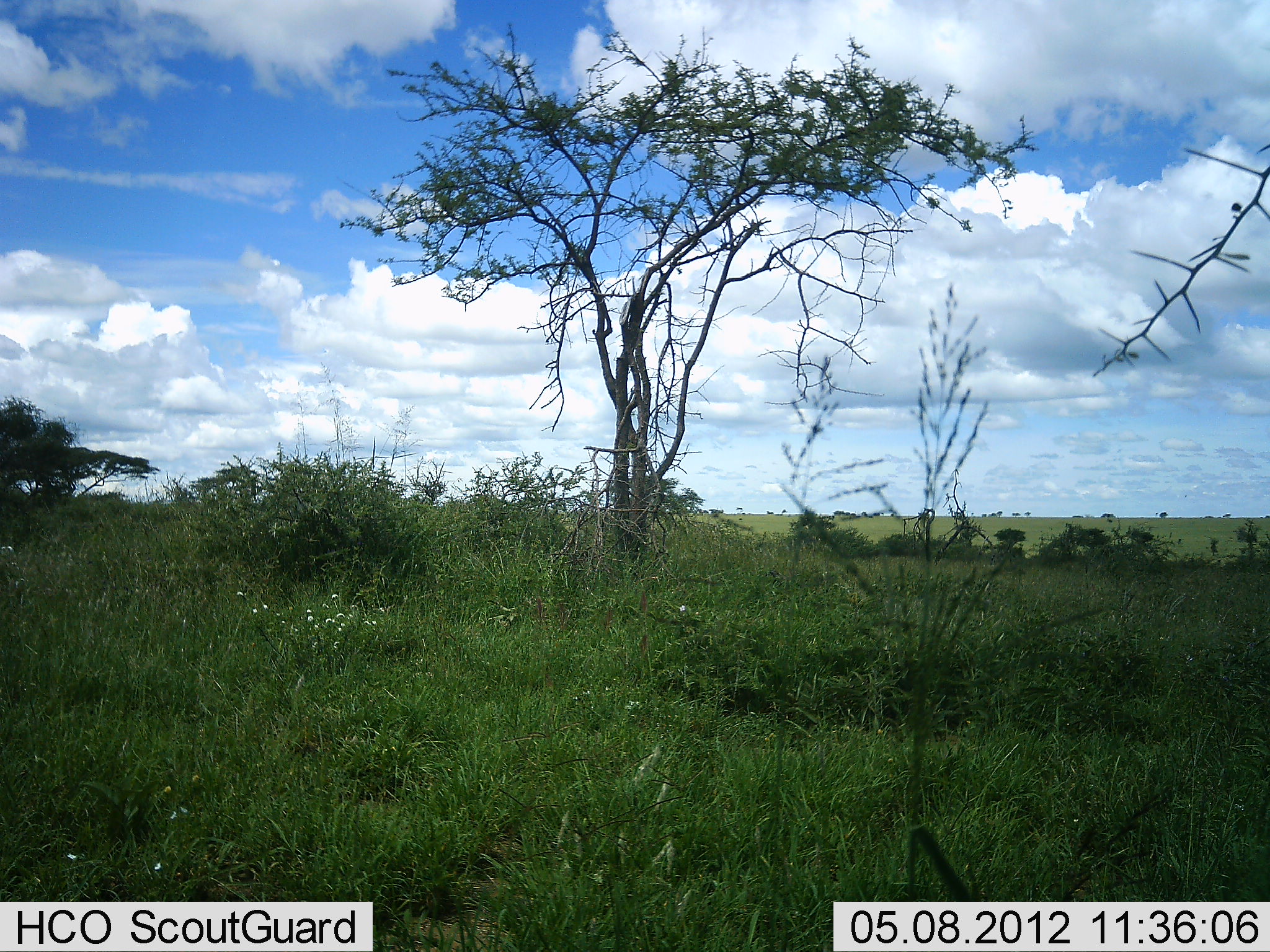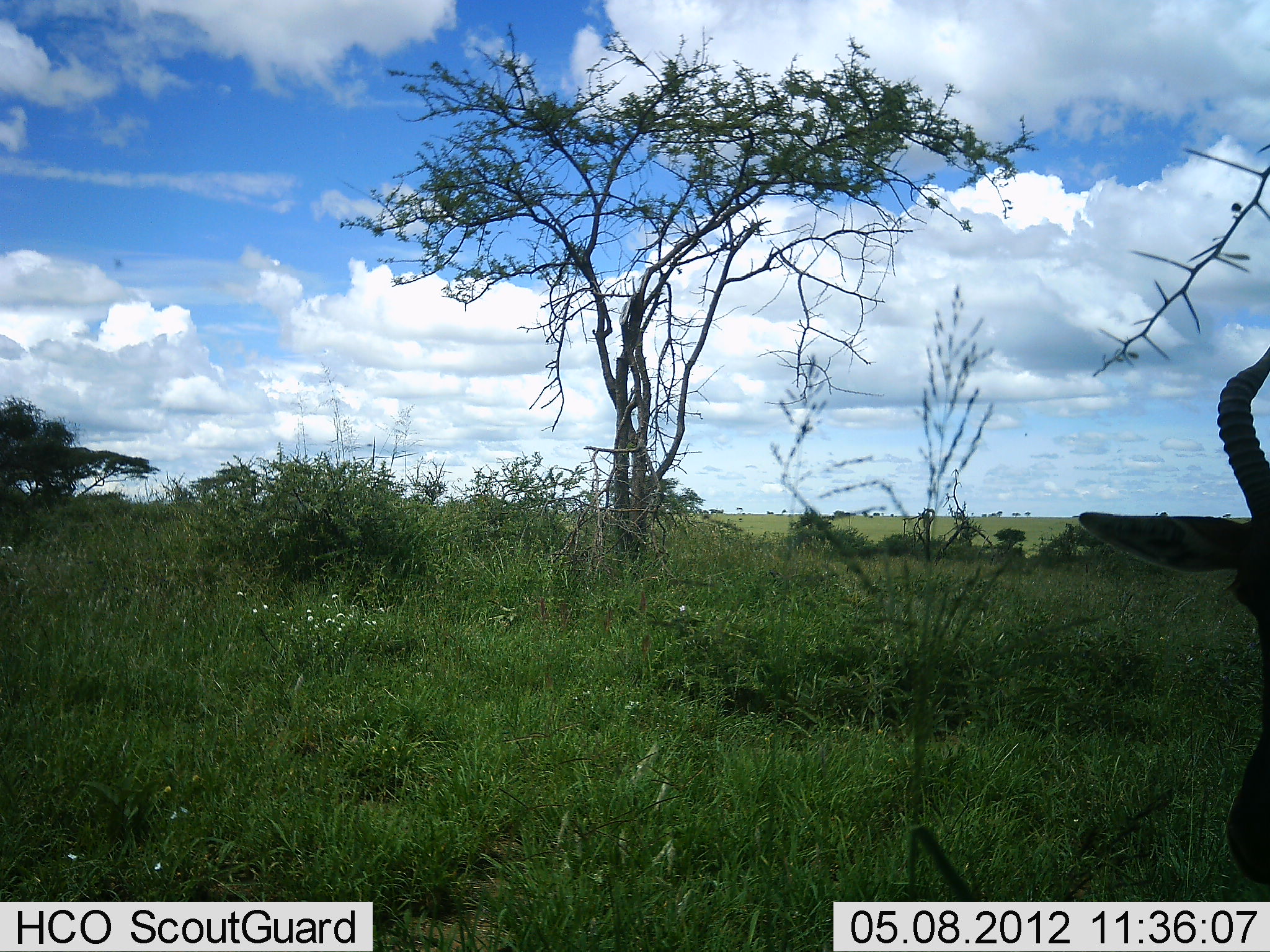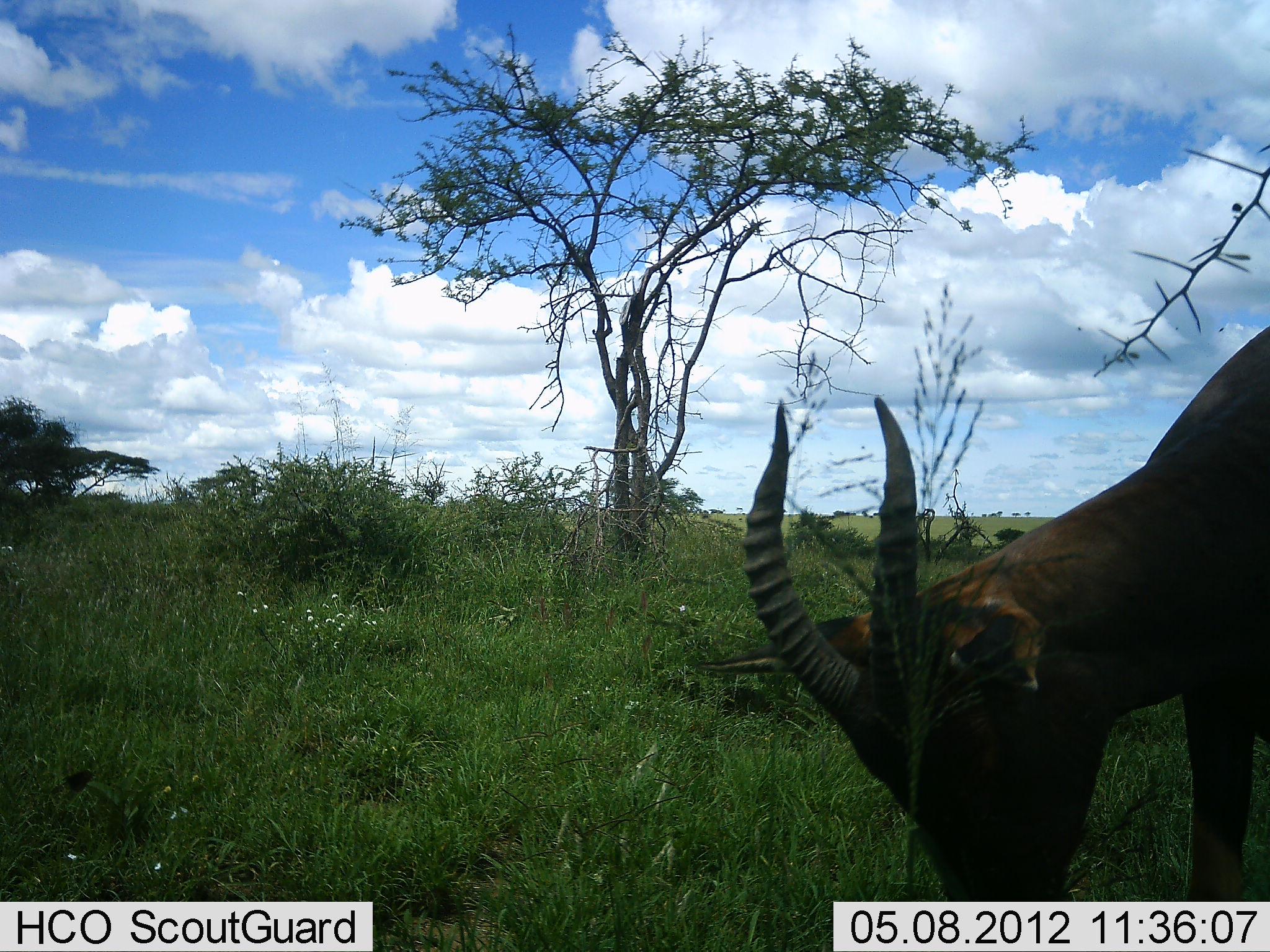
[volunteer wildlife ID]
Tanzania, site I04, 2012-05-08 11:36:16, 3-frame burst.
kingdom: Animalia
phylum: Chordata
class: Mammalia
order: Artiodactyla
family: Bovidae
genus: Damaliscus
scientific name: Damaliscus lunatus jimela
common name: topi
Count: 1.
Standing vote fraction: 17%.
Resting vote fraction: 6%.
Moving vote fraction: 44%.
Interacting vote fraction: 0%.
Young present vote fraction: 0%.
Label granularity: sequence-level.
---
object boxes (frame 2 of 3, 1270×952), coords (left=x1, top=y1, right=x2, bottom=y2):
animal: (left=1078, top=342, right=1270, bottom=890)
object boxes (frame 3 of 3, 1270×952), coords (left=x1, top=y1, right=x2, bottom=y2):
animal: (left=693, top=325, right=1270, bottom=952)